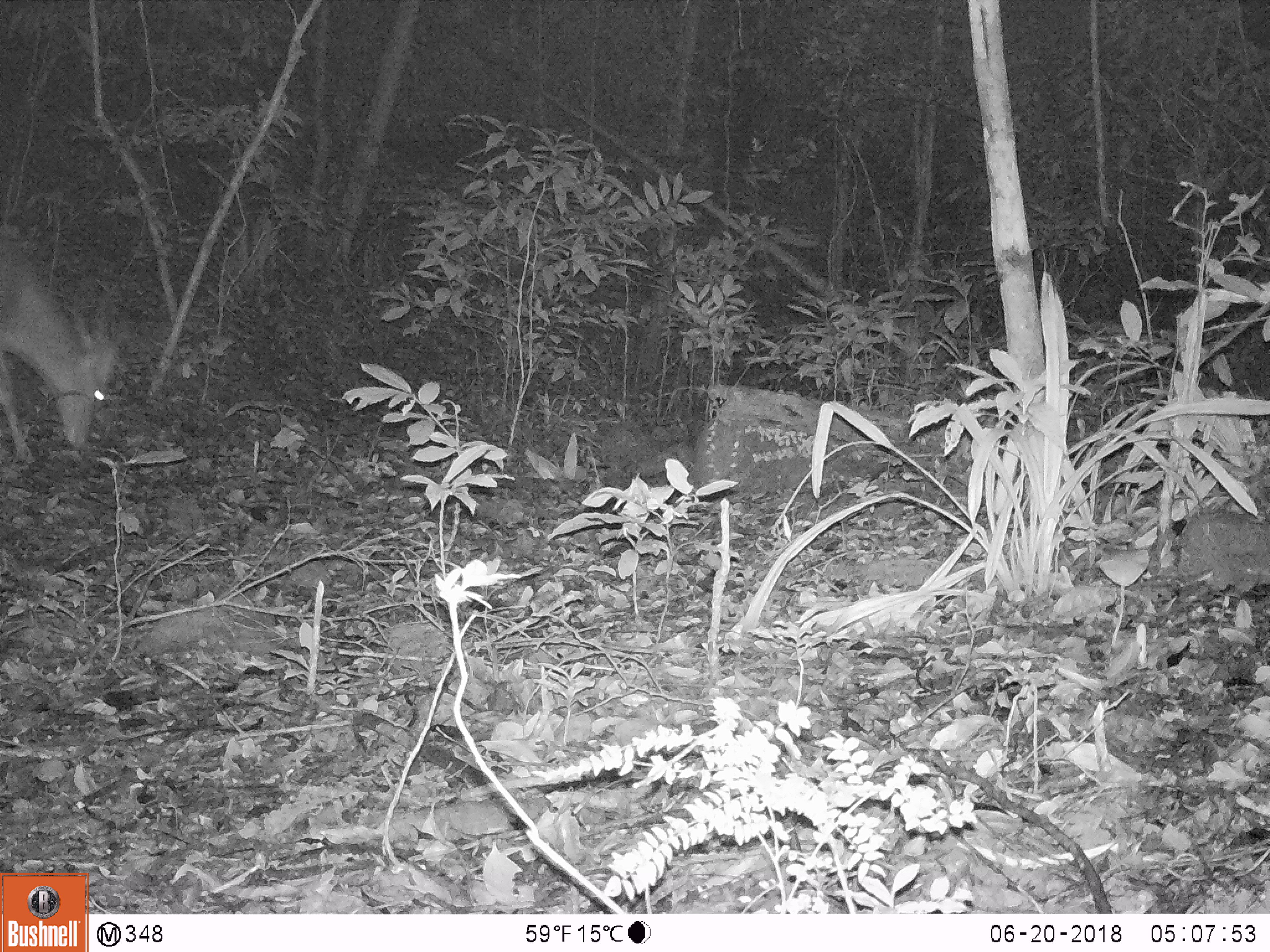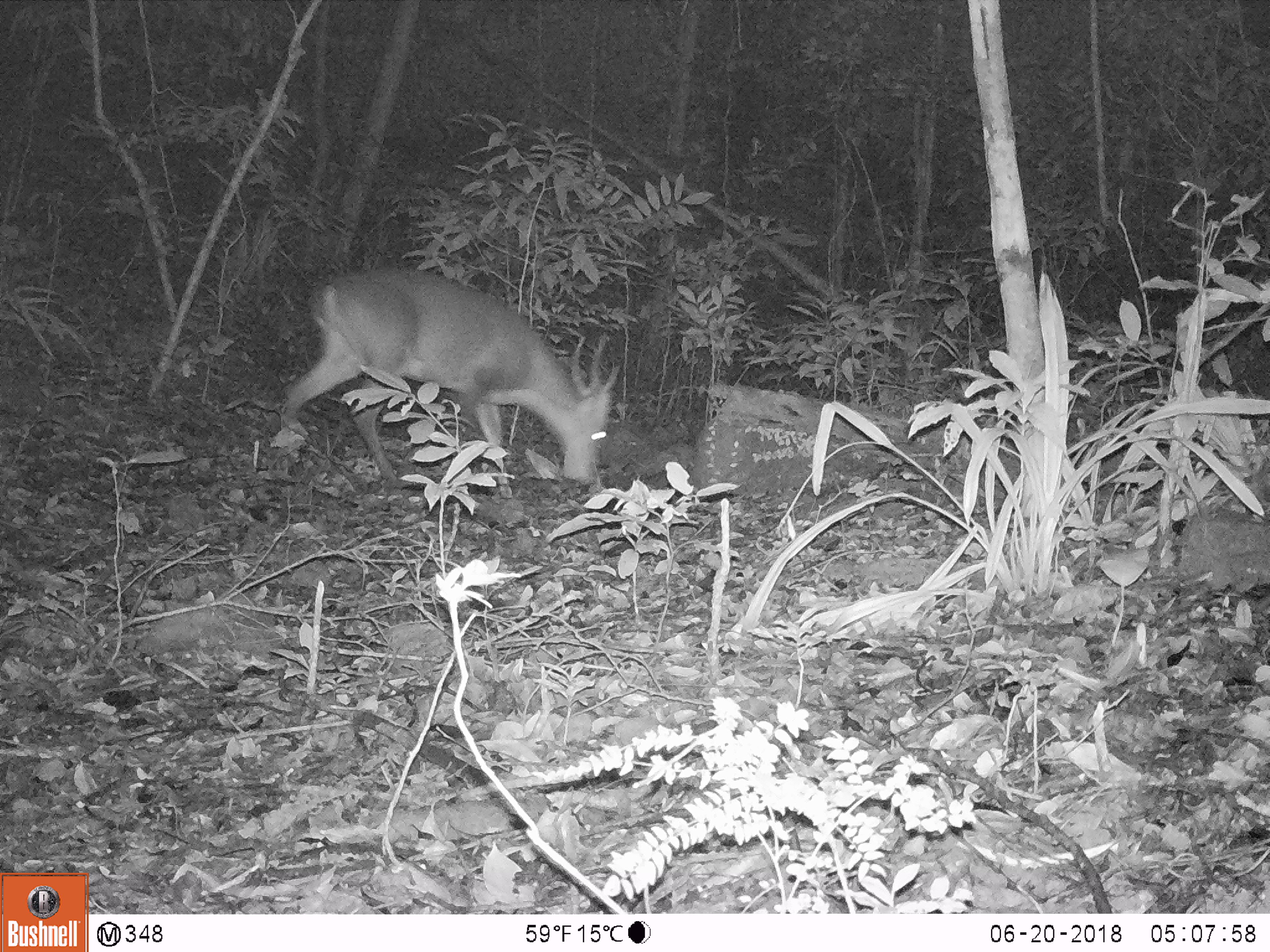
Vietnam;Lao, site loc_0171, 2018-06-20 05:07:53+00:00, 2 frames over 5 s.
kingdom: Animalia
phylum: Chordata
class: Mammalia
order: Artiodactyla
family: Cervidae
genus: Muntiacus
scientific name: Muntiacus vuquangensis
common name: large-antlered muntjac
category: large antlered muntjac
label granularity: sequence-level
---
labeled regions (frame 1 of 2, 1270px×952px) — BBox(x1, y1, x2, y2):
large antlered muntjac: BBox(0, 221, 120, 464)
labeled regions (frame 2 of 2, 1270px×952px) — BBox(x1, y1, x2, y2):
large antlered muntjac: BBox(278, 260, 623, 502)